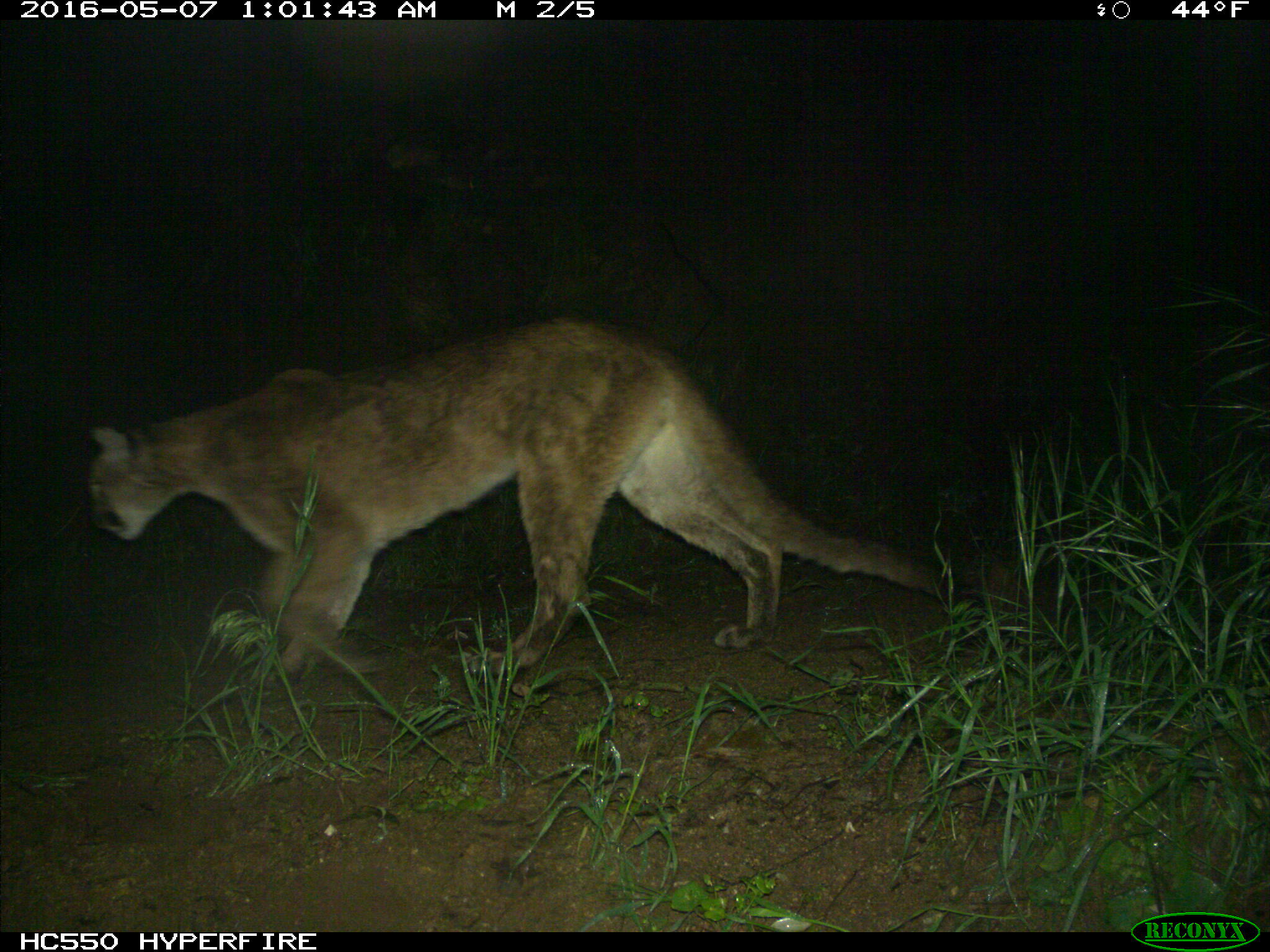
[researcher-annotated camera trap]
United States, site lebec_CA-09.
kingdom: Animalia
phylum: Chordata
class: Mammalia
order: Carnivora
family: Felidae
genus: Puma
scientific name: Puma concolor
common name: mountain lion